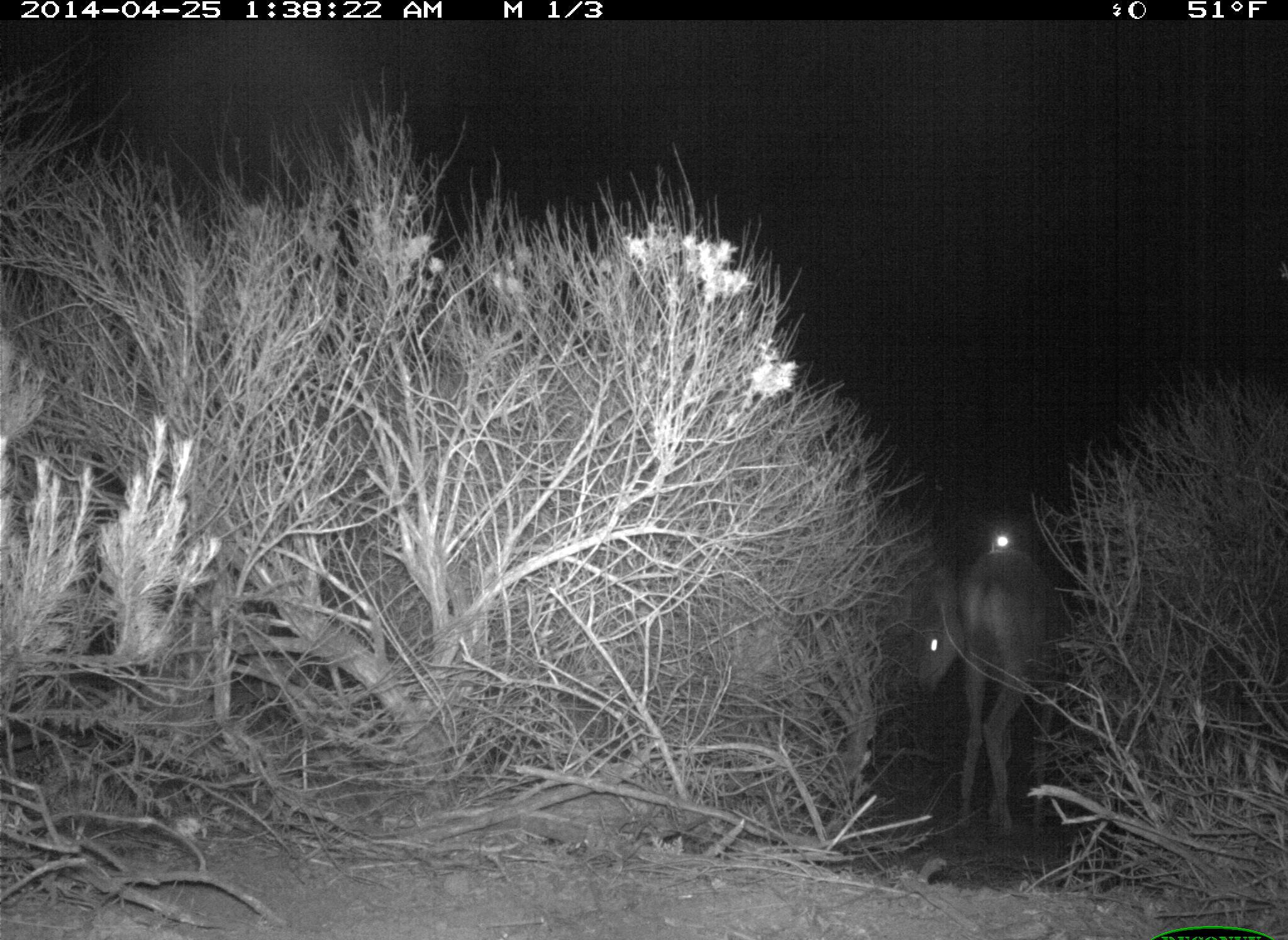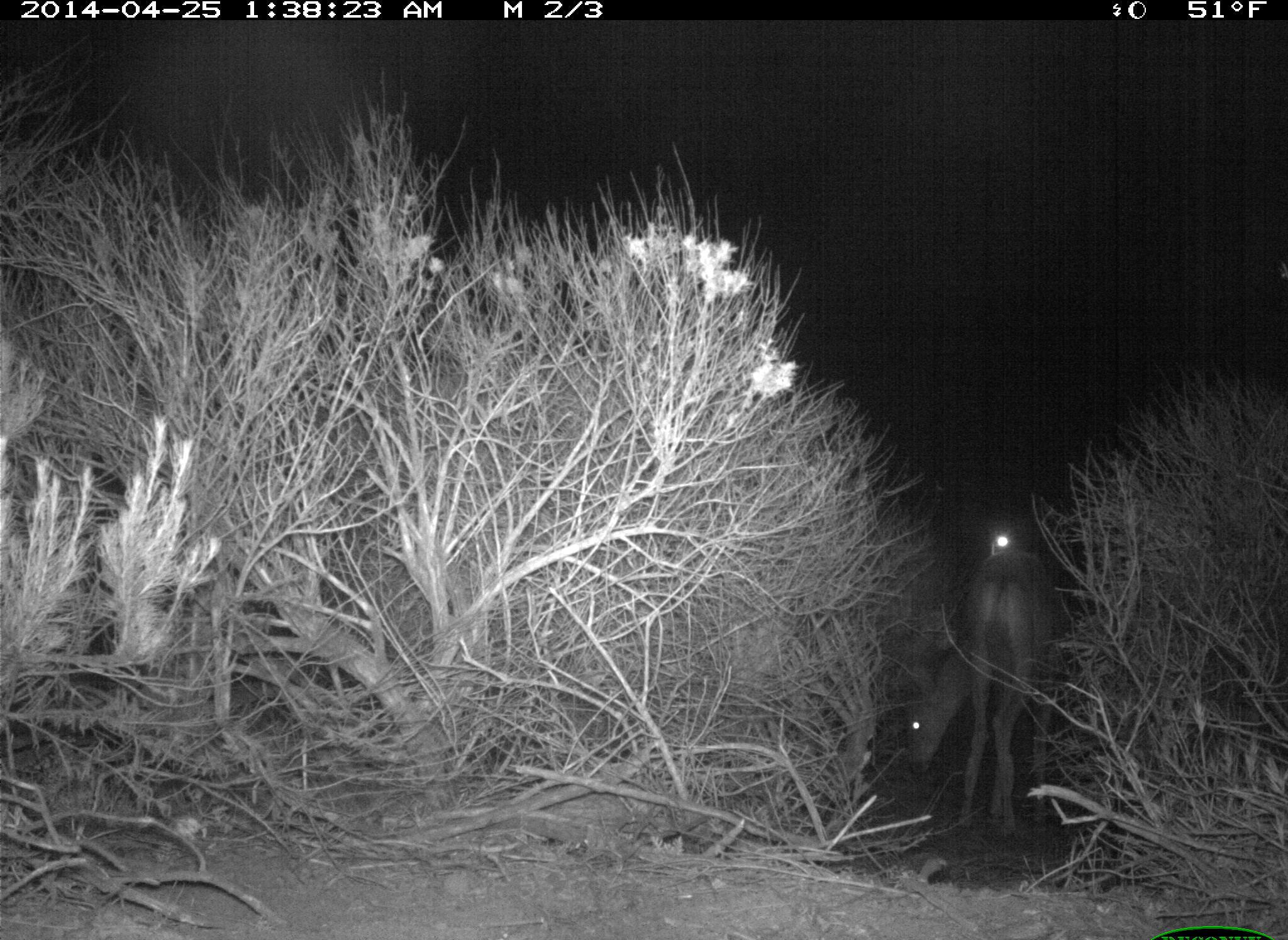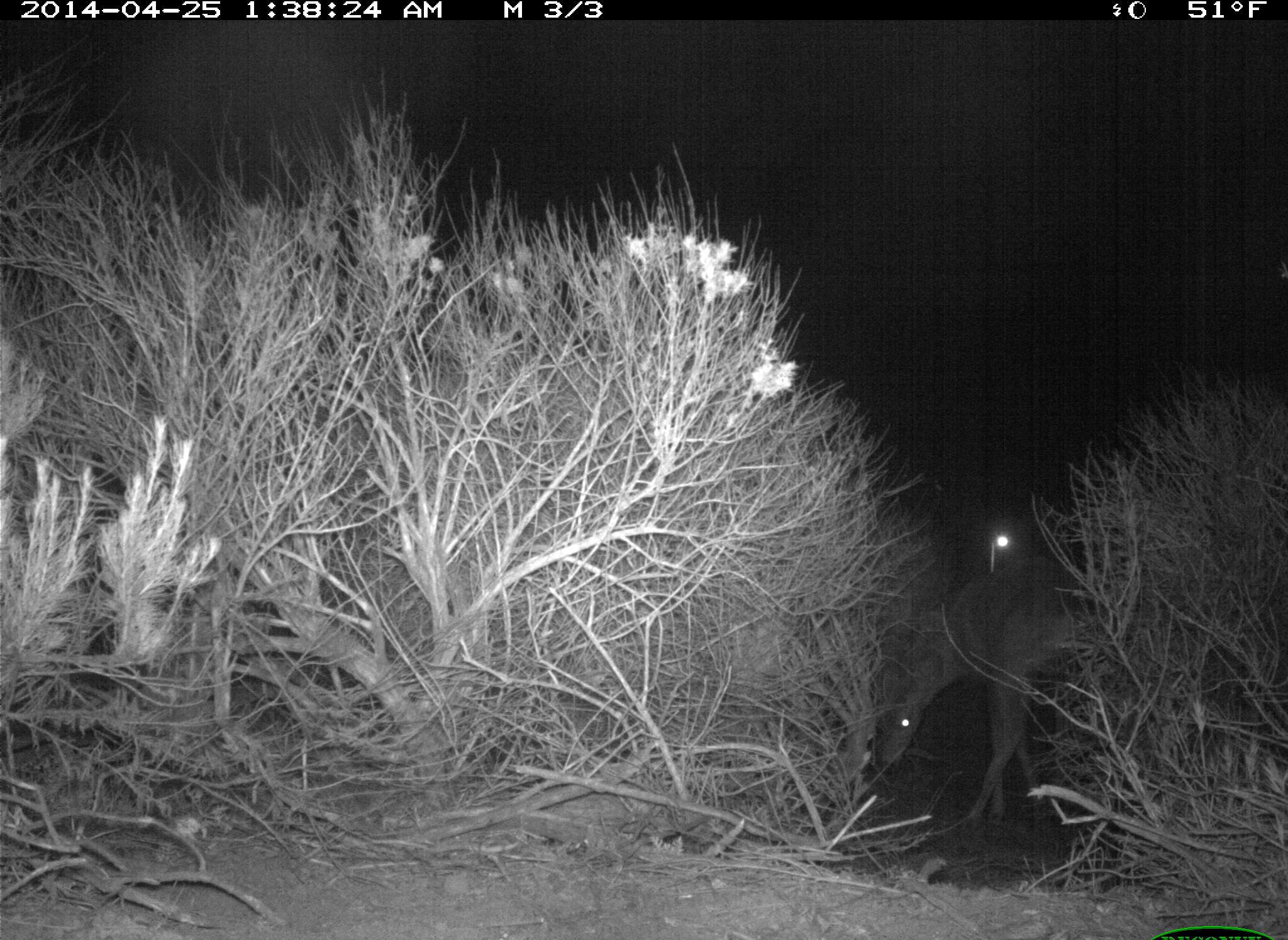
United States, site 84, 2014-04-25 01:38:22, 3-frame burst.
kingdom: Animalia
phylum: Chordata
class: Mammalia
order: Artiodactyla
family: Cervidae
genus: Odocoileus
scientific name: Odocoileus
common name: deer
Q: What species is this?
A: Deer (Odocoileus).